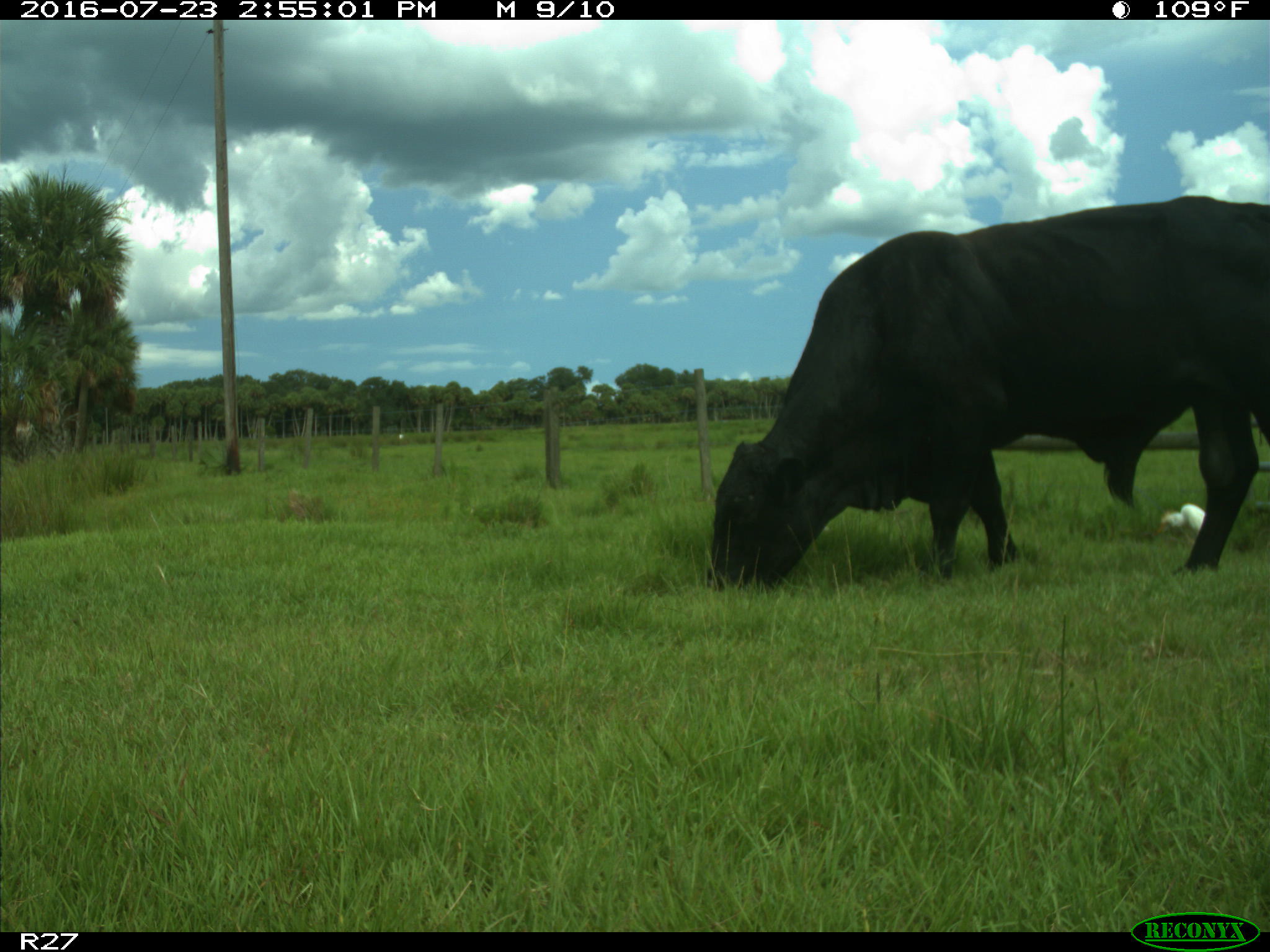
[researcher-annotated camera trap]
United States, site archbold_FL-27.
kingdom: Animalia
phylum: Chordata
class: Mammalia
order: Artiodactyla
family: Bovidae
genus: Bos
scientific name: Bos taurus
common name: domestic cow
Bos taurus (domestic cow).